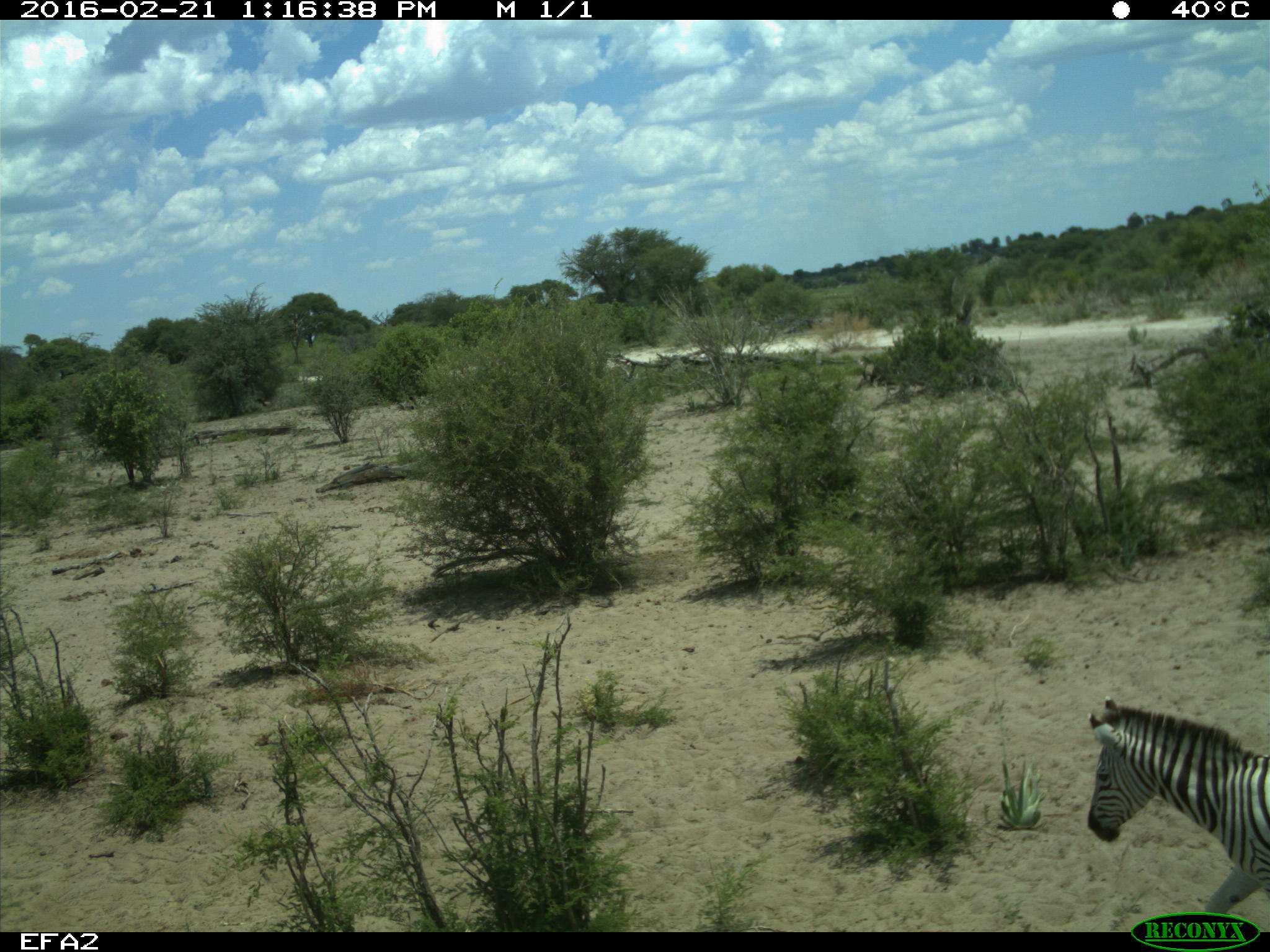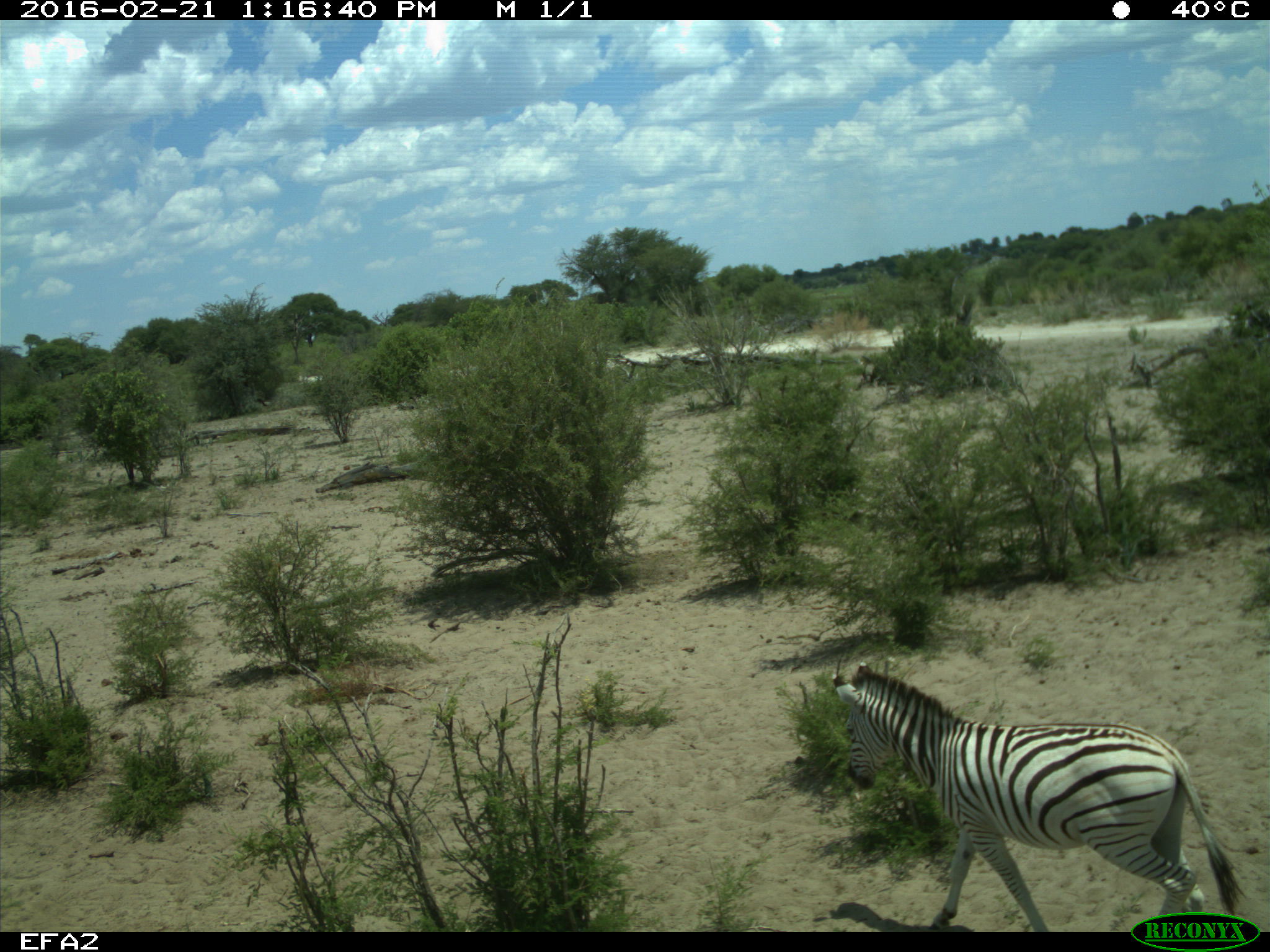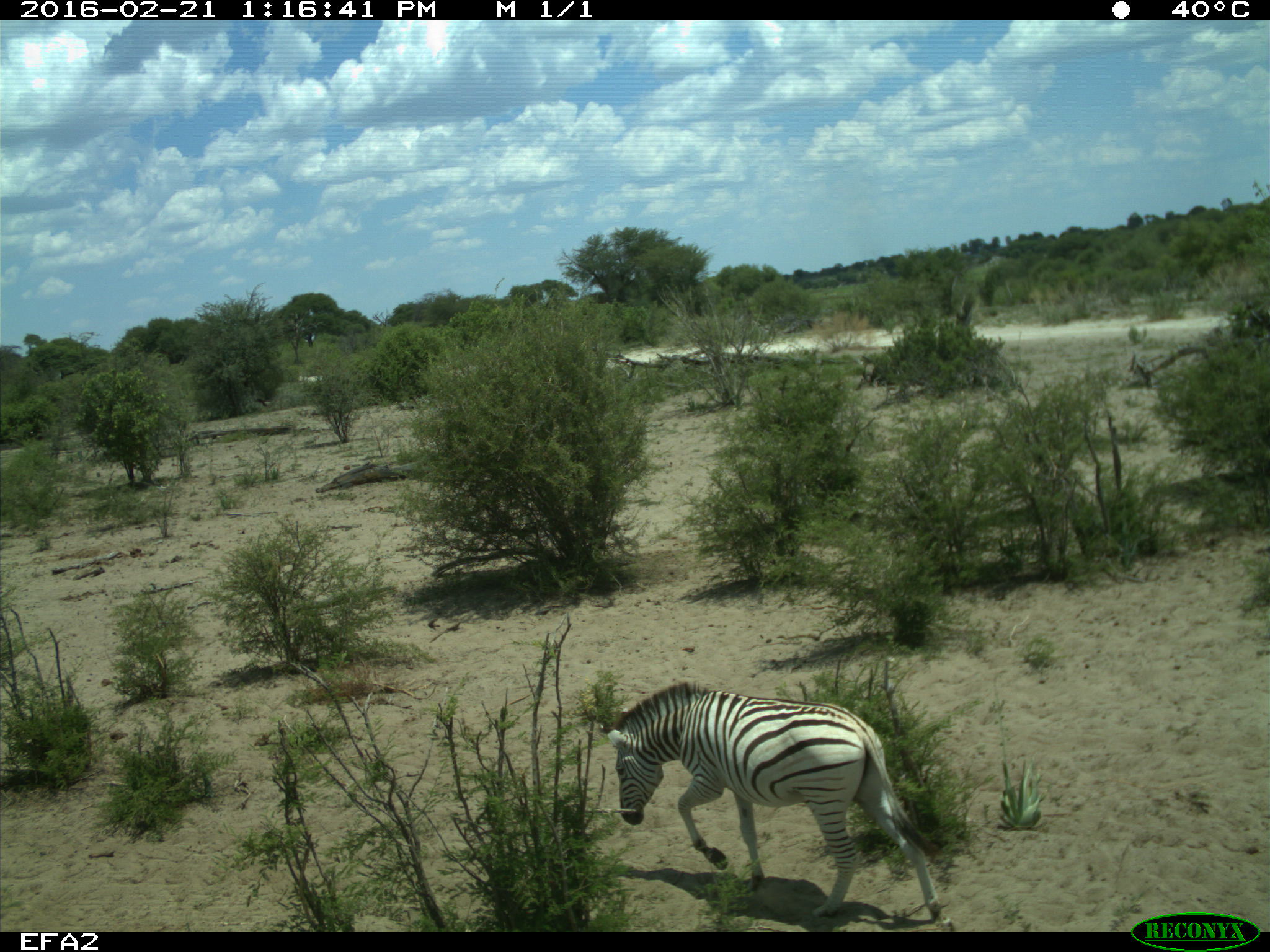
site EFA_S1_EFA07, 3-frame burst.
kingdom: Animalia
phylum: Chordata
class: Mammalia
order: Perissodactyla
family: Equidae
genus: Equus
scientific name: Equus quagga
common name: plains zebra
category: zebraplains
Zebraplains (plains zebra) (Equus quagga), count 1. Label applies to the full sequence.